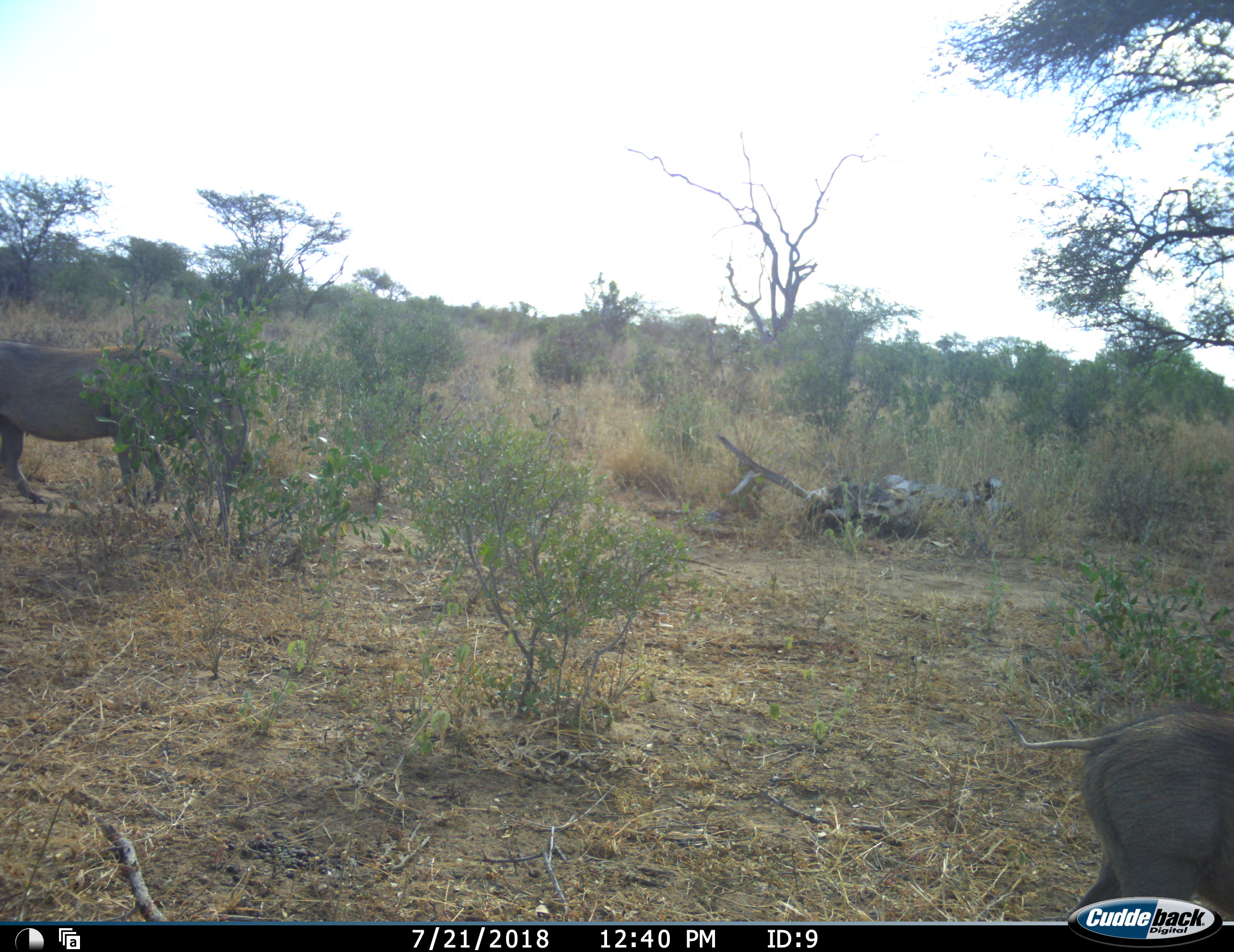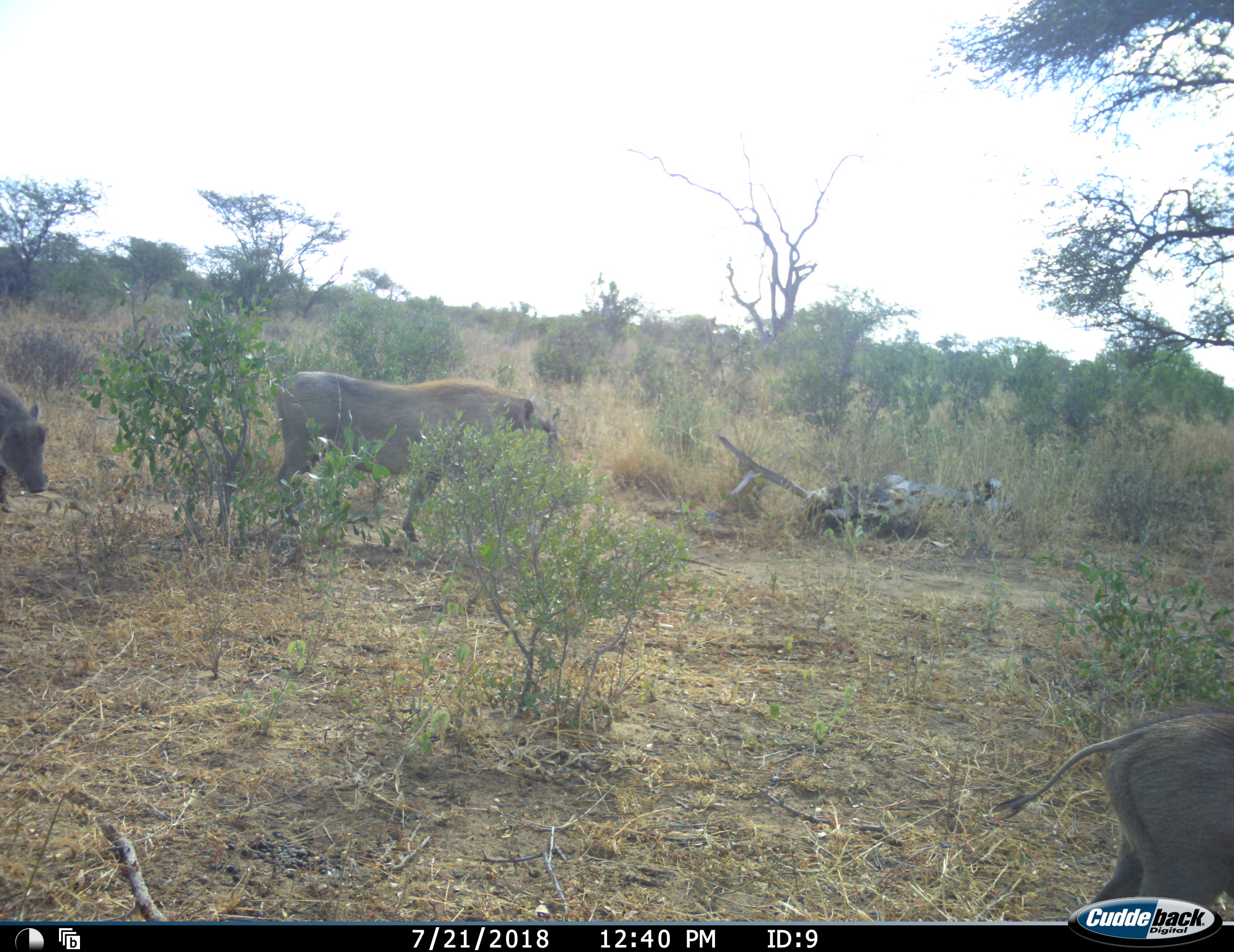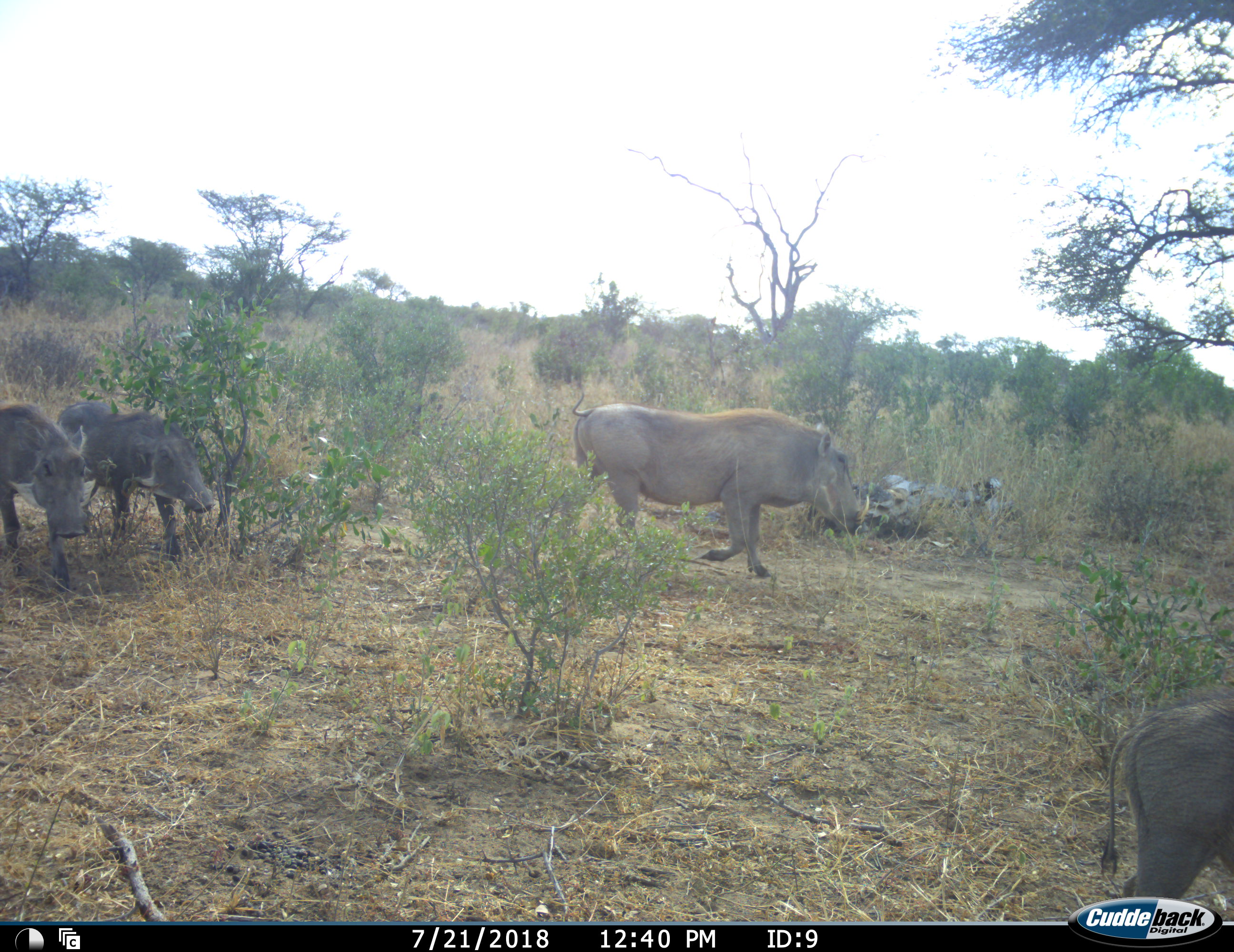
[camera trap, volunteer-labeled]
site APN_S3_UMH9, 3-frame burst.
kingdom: Animalia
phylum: Chordata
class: Mammalia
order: Artiodactyla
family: Suidae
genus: Phacochoerus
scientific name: Phacochoerus africanus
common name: warthog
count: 4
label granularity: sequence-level